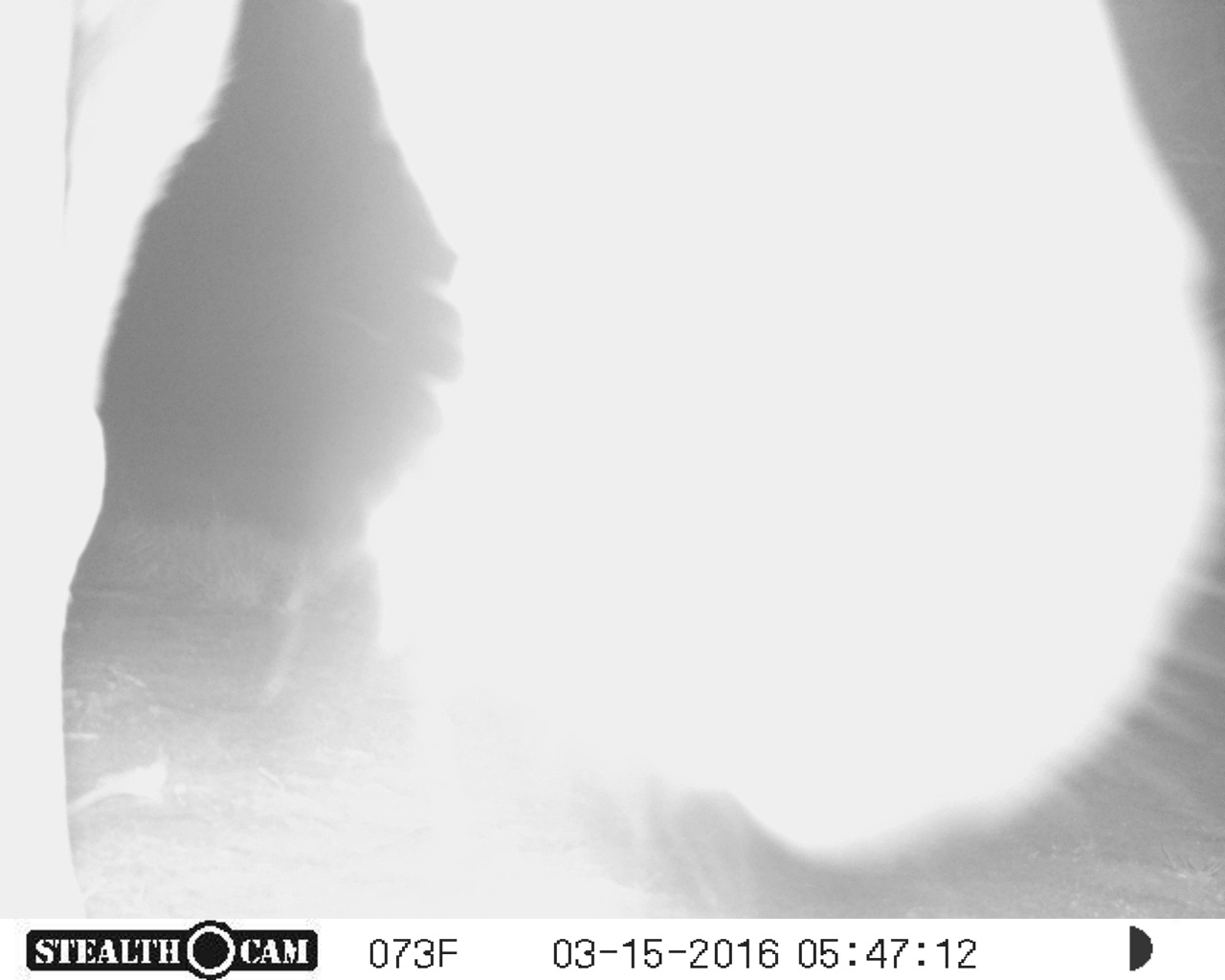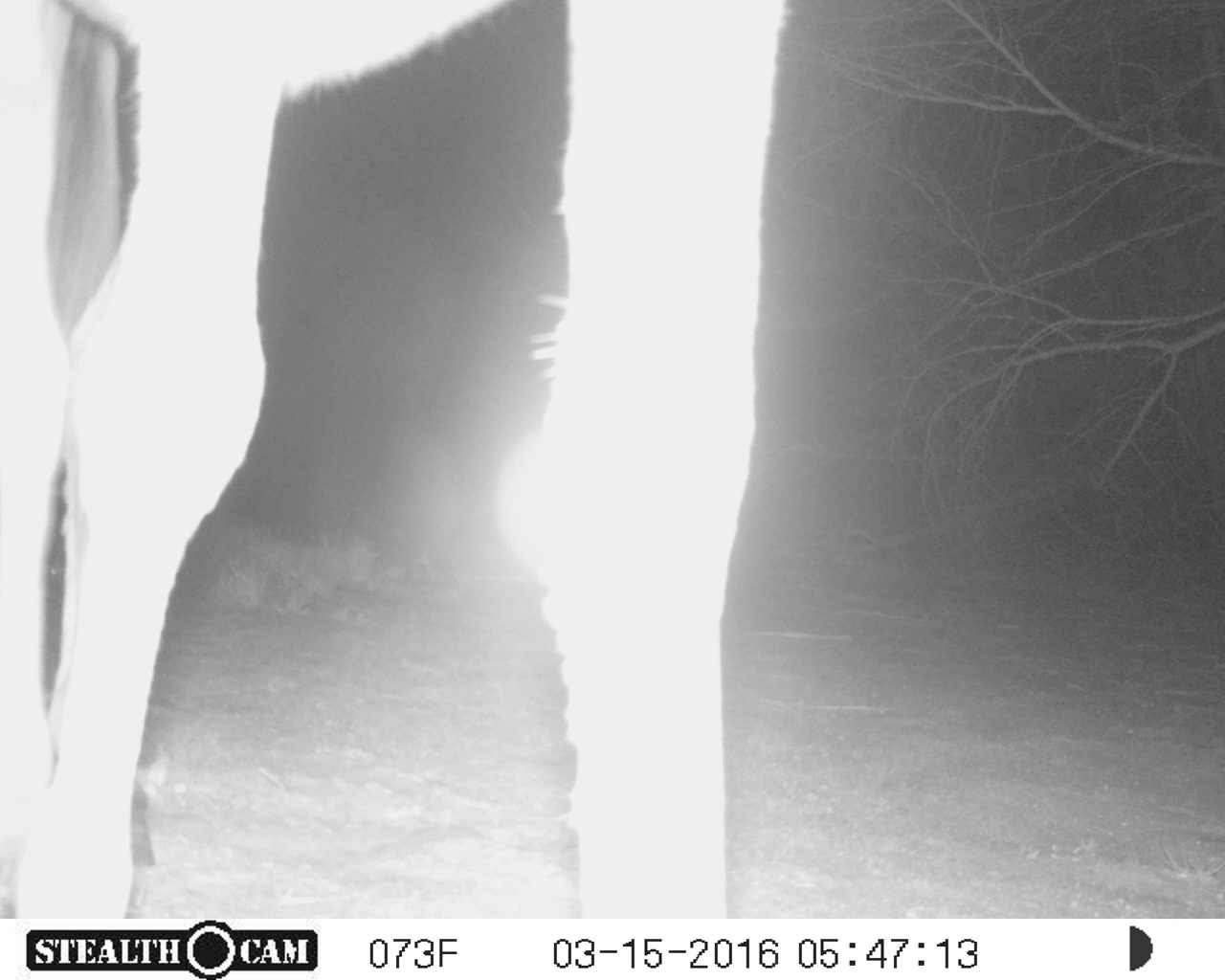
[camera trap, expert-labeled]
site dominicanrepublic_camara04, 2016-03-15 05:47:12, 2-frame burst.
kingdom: Animalia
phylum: Chordata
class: Mammalia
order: Perissodactyla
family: Equidae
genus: Equus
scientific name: Equus asinus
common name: donkey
Donkey (Equus asinus).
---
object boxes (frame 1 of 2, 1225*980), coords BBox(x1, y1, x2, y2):
donkey: BBox(0, 2, 1225, 921)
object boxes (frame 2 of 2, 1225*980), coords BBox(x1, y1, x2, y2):
donkey: BBox(31, 0, 795, 942)